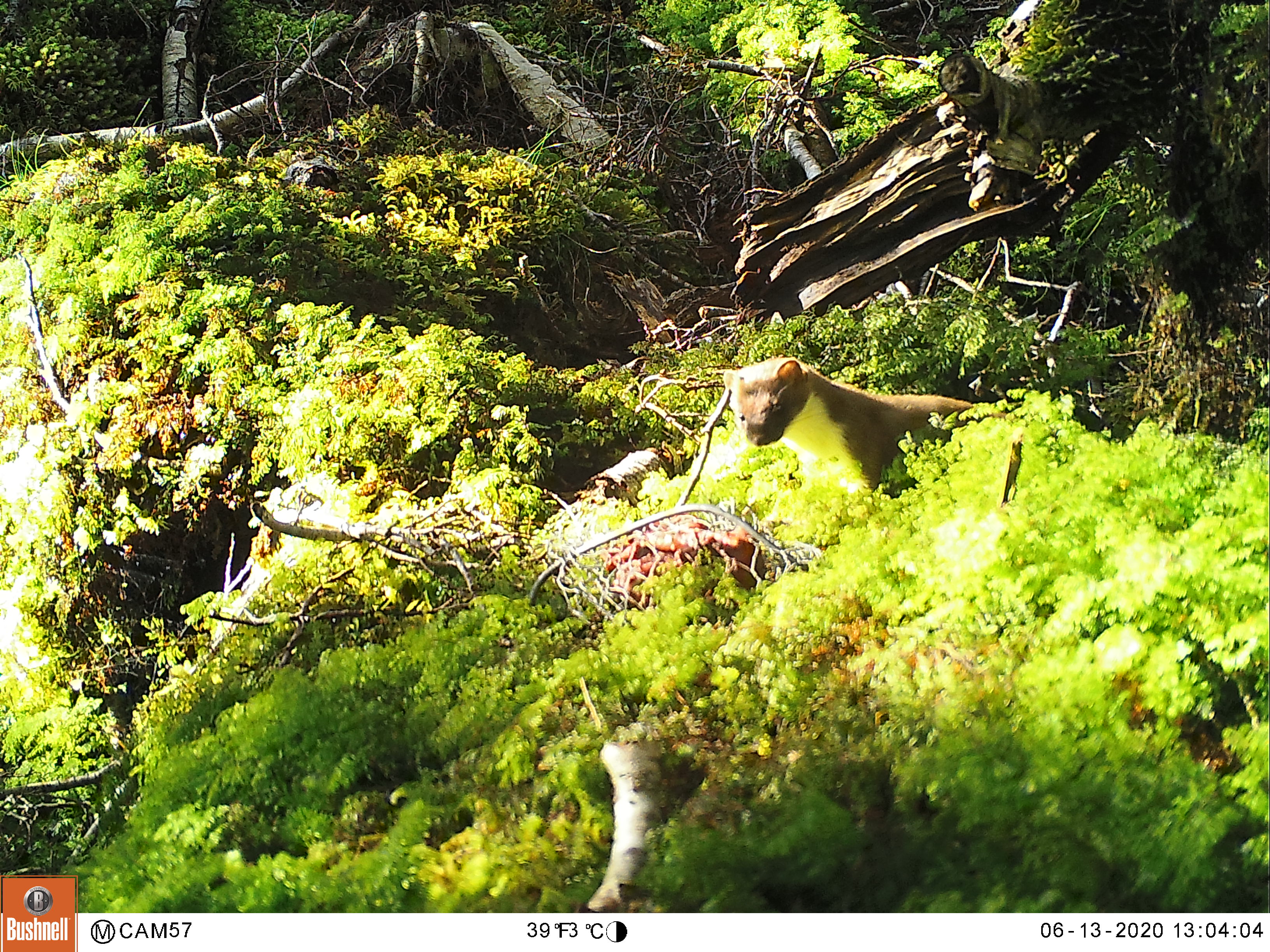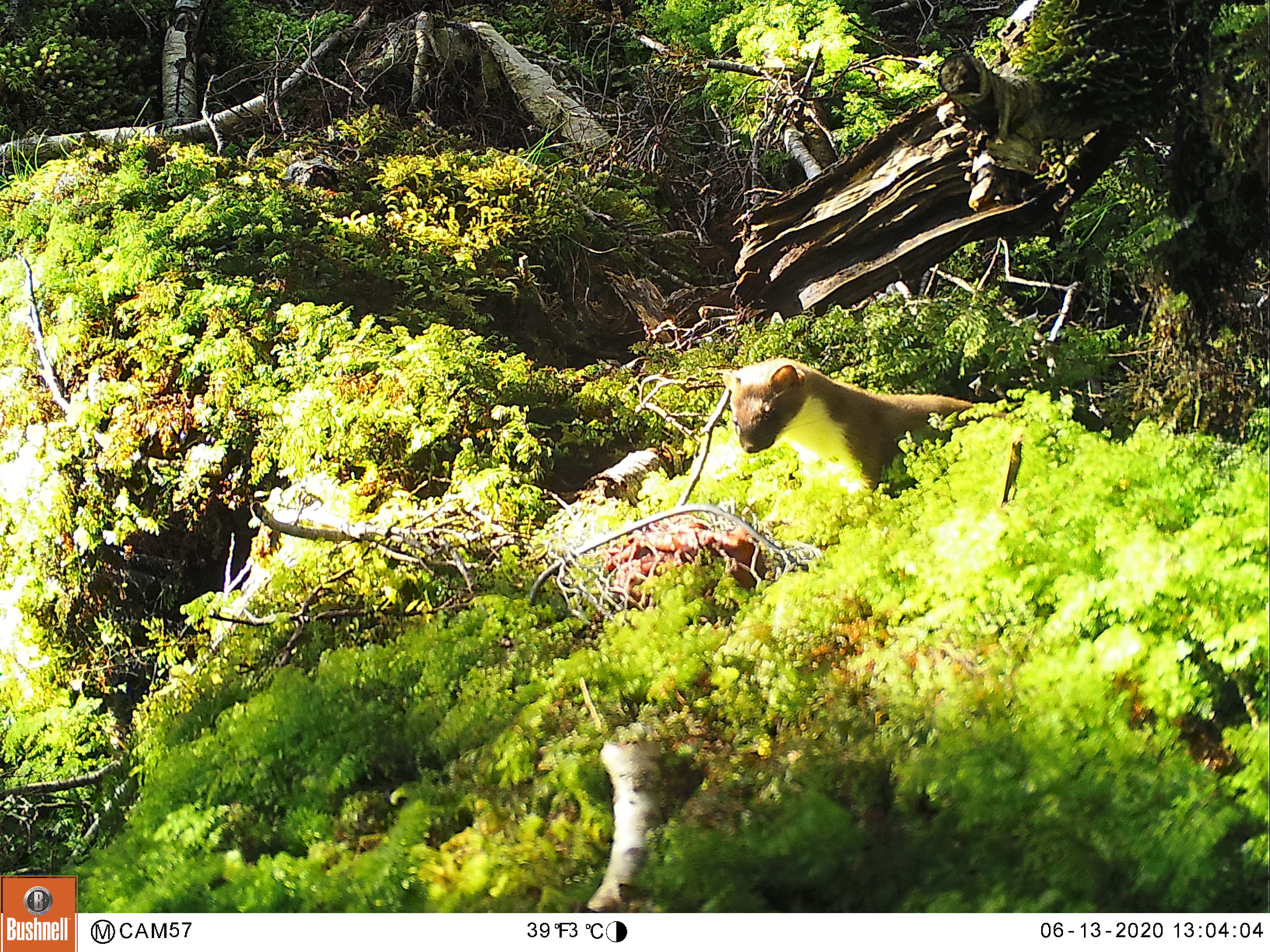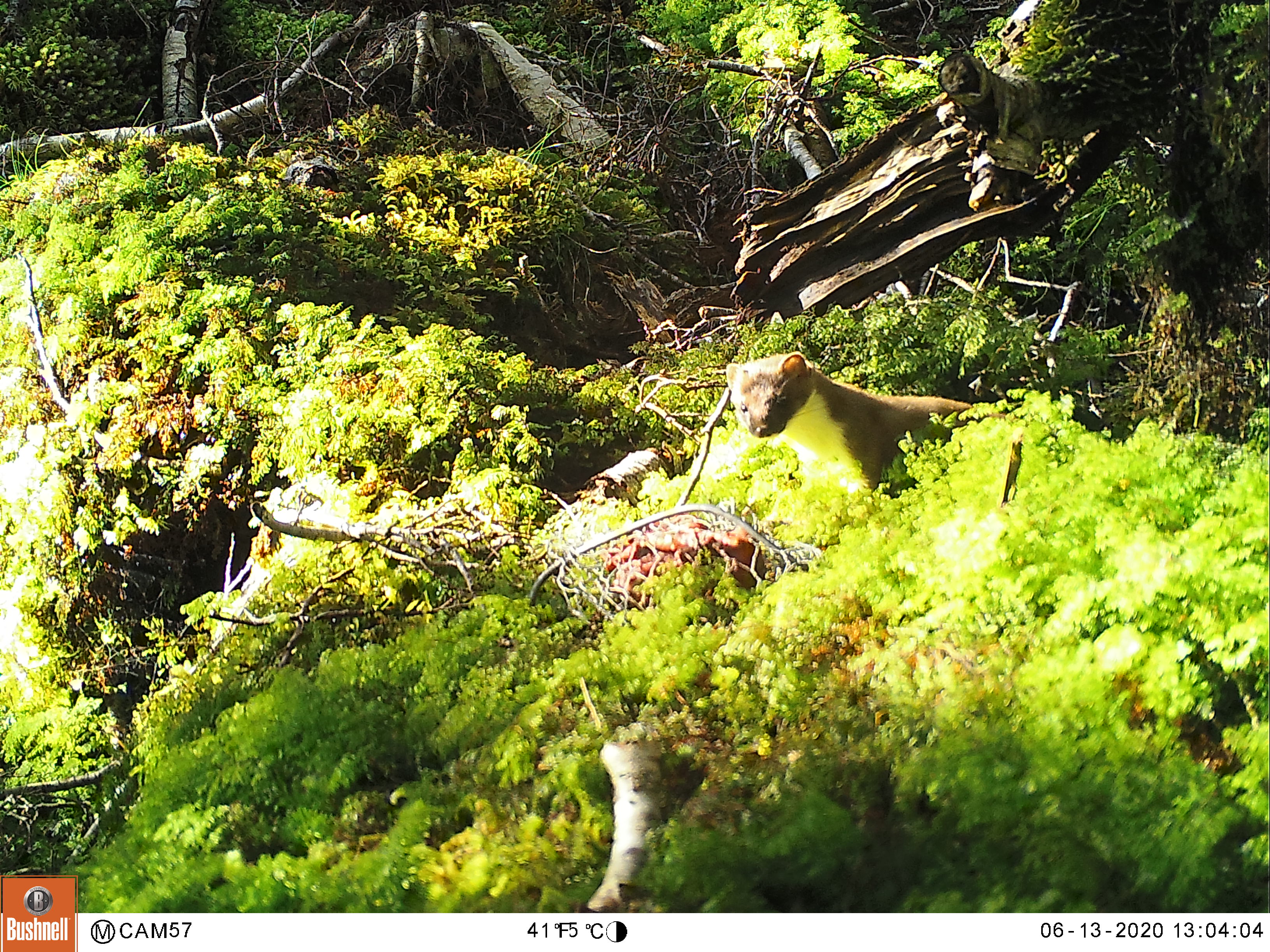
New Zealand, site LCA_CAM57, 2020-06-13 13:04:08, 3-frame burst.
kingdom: Animalia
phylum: Chordata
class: Mammalia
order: Carnivora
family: Mustelidae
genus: Mustela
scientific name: Mustela erminea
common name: stoat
Stoat (Mustela erminea).